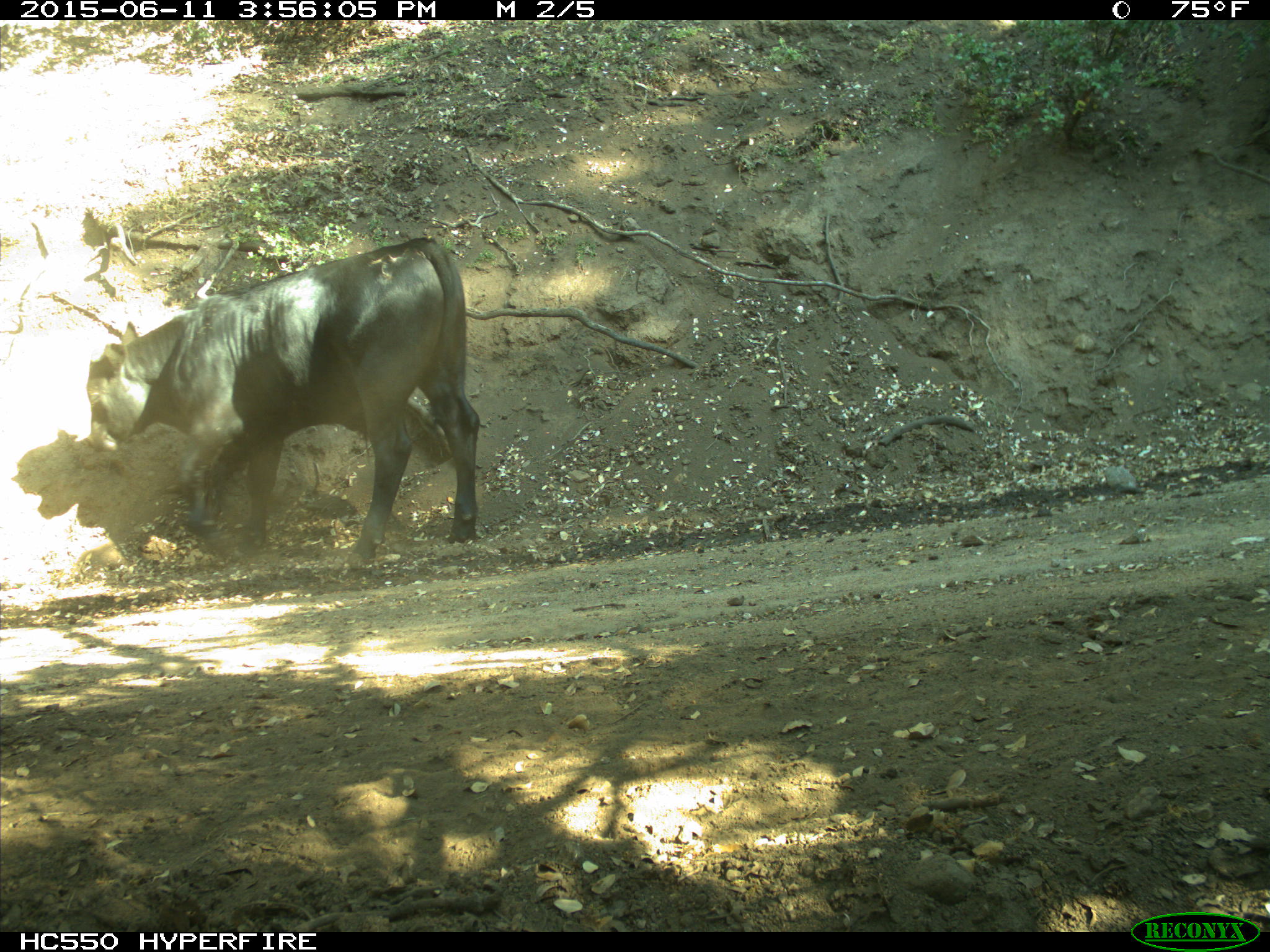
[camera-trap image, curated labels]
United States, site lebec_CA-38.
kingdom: Animalia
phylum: Chordata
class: Mammalia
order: Artiodactyla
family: Bovidae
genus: Bos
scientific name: Bos taurus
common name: domestic cow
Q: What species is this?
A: Bos taurus (domestic cow).